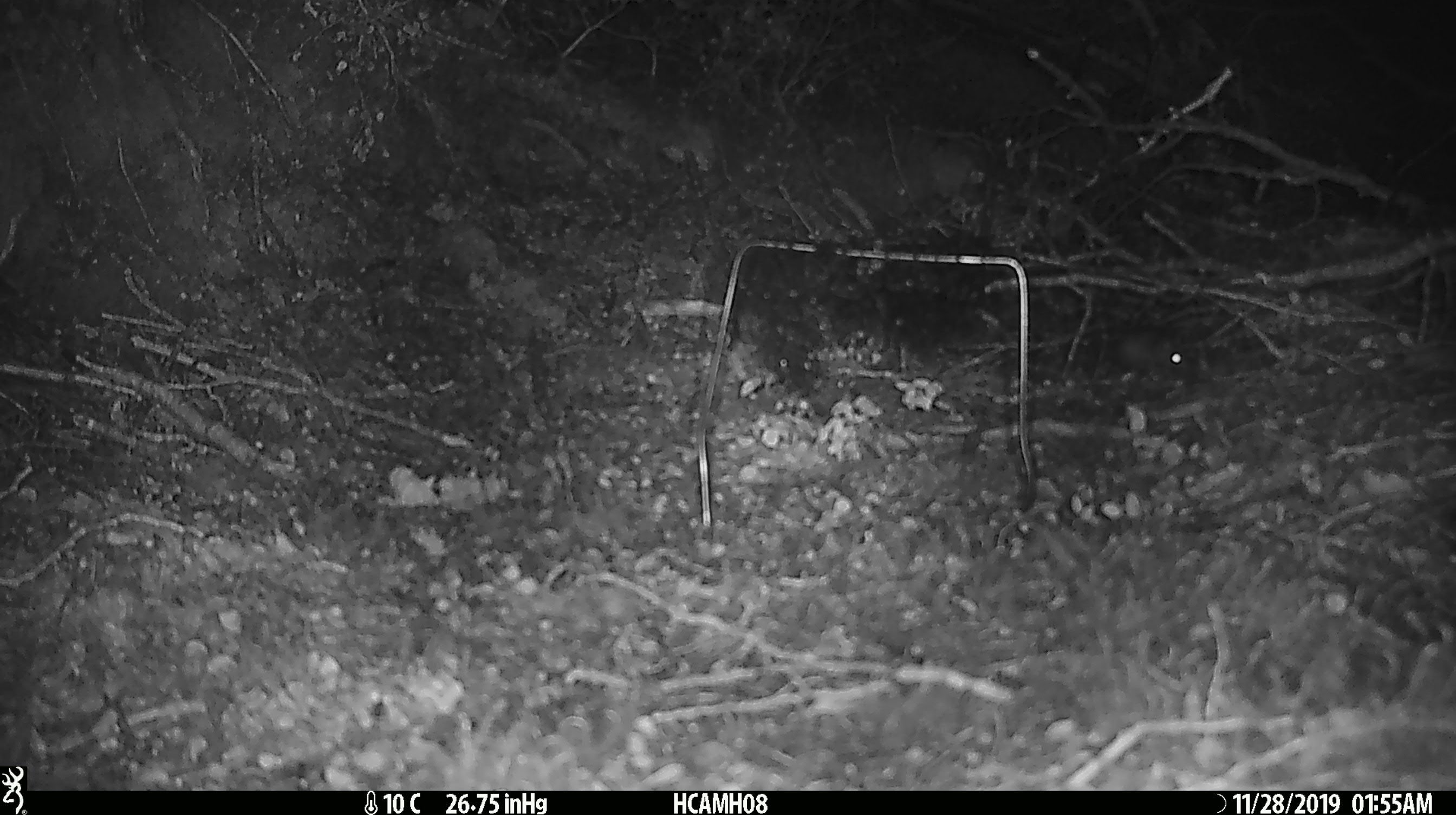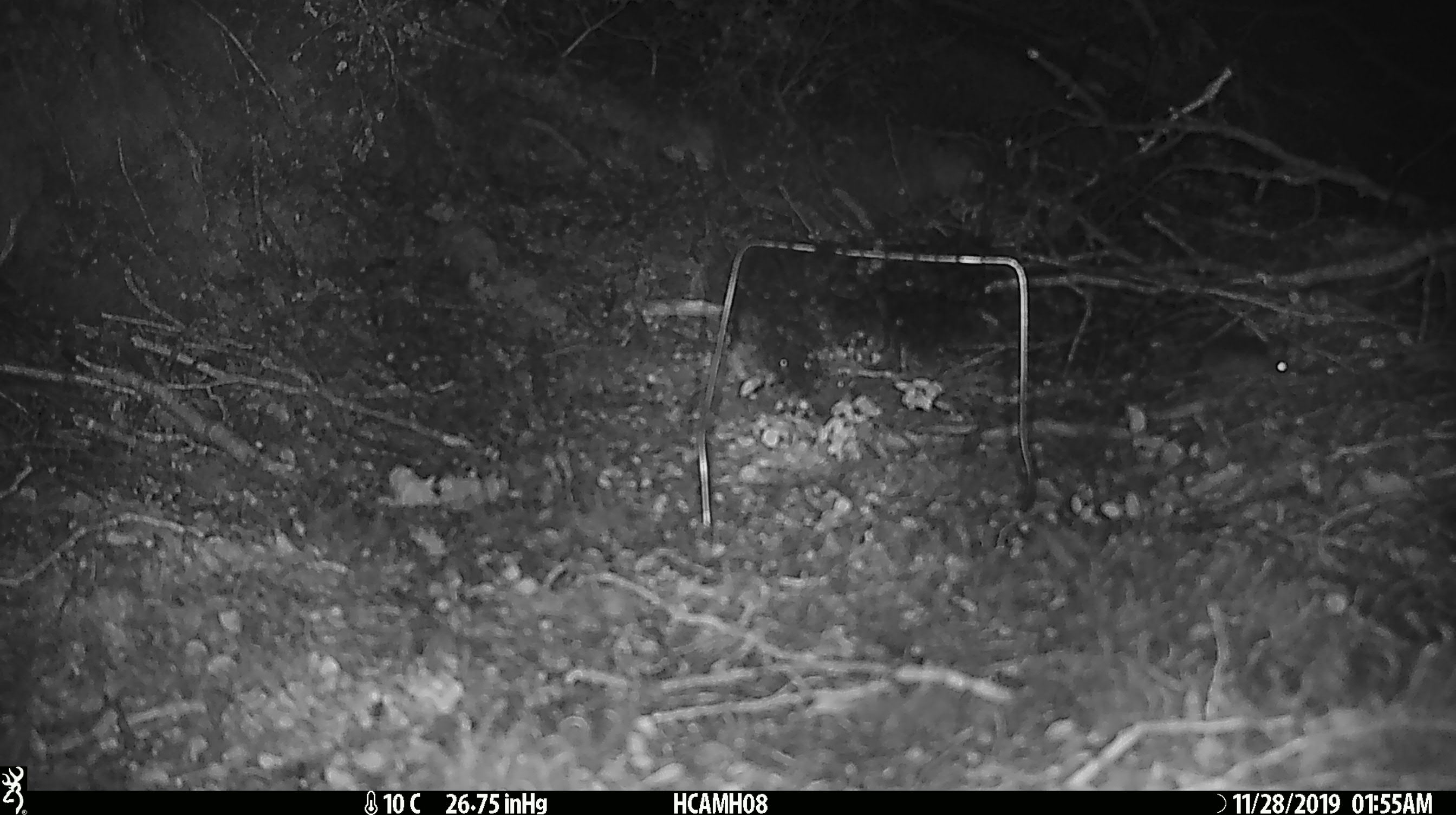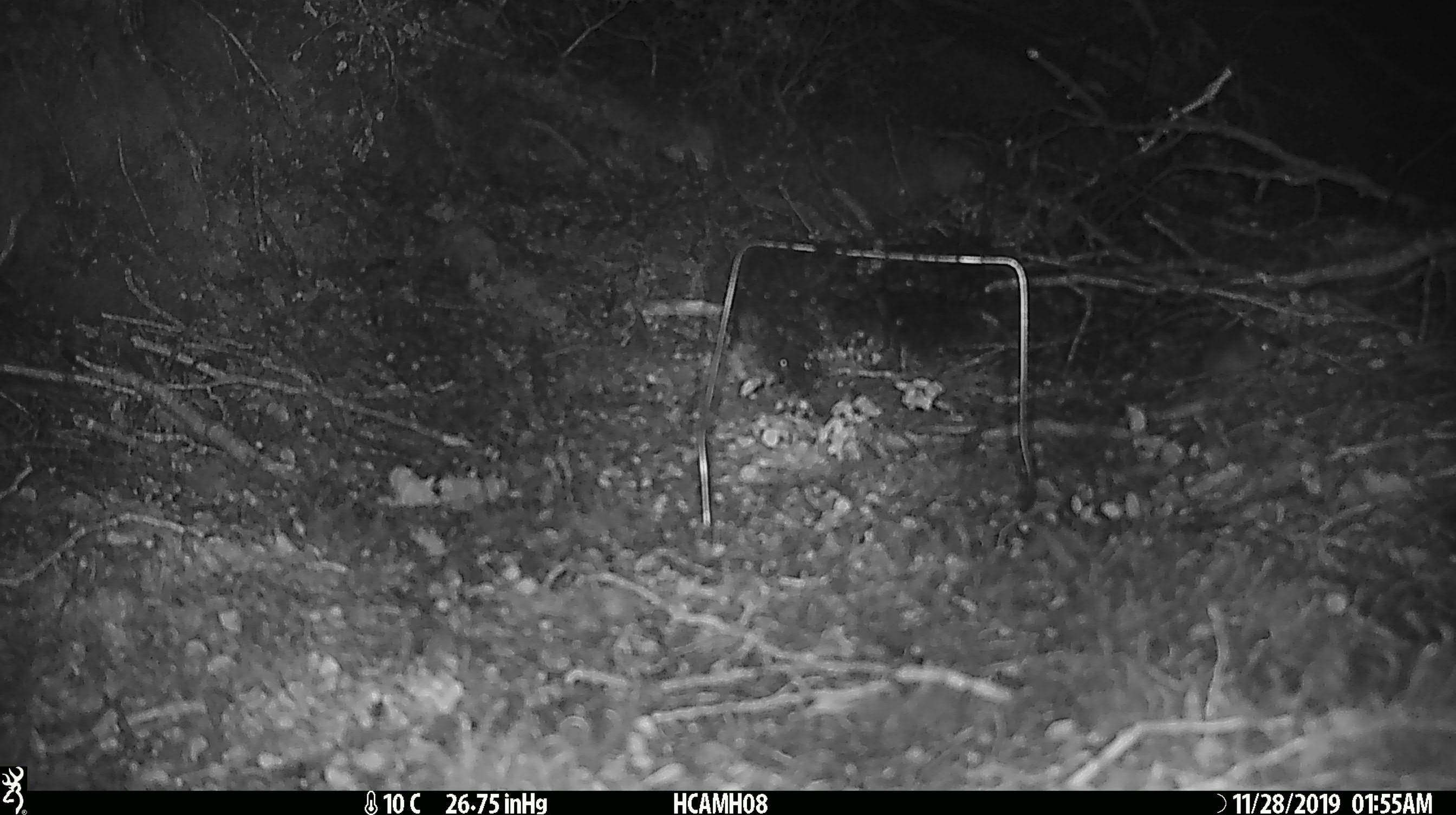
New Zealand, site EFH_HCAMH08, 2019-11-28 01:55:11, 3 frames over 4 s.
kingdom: Animalia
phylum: Chordata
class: Mammalia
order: Rodentia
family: Muridae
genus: Mus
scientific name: Mus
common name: mouse